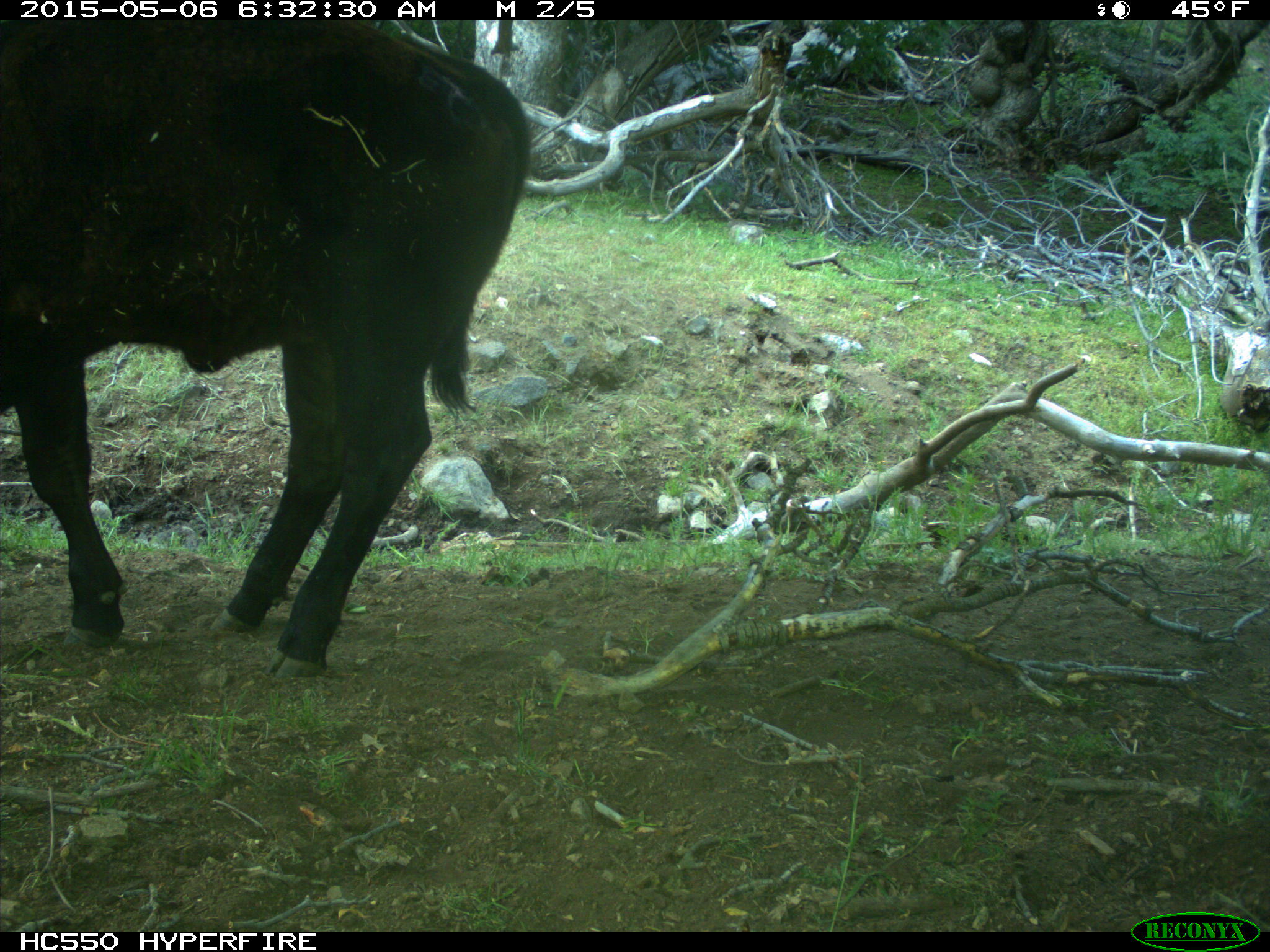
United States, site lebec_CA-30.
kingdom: Animalia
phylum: Chordata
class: Mammalia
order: Artiodactyla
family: Bovidae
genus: Bos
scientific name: Bos taurus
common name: domestic cow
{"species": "Bos taurus (domestic cow)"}